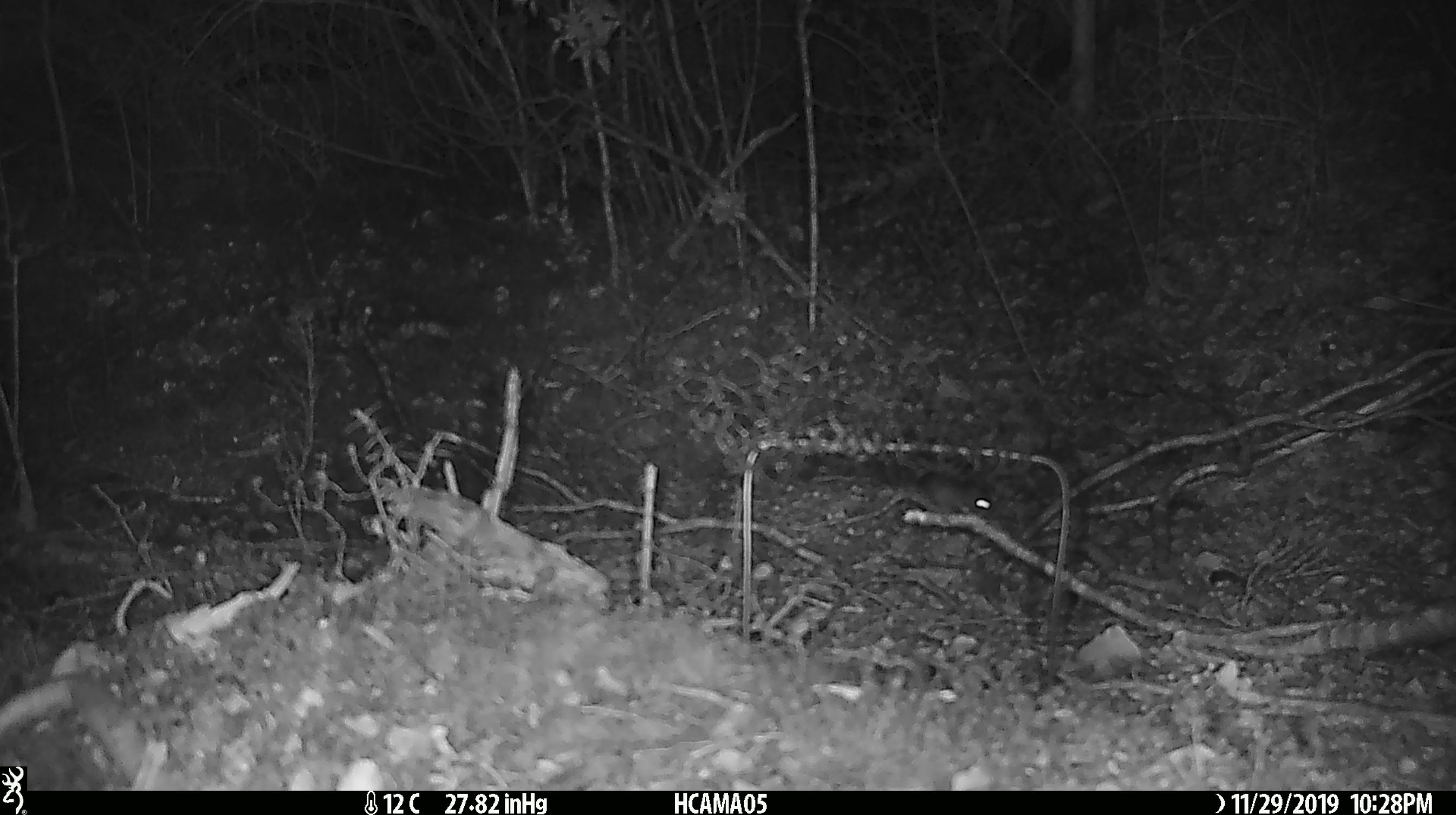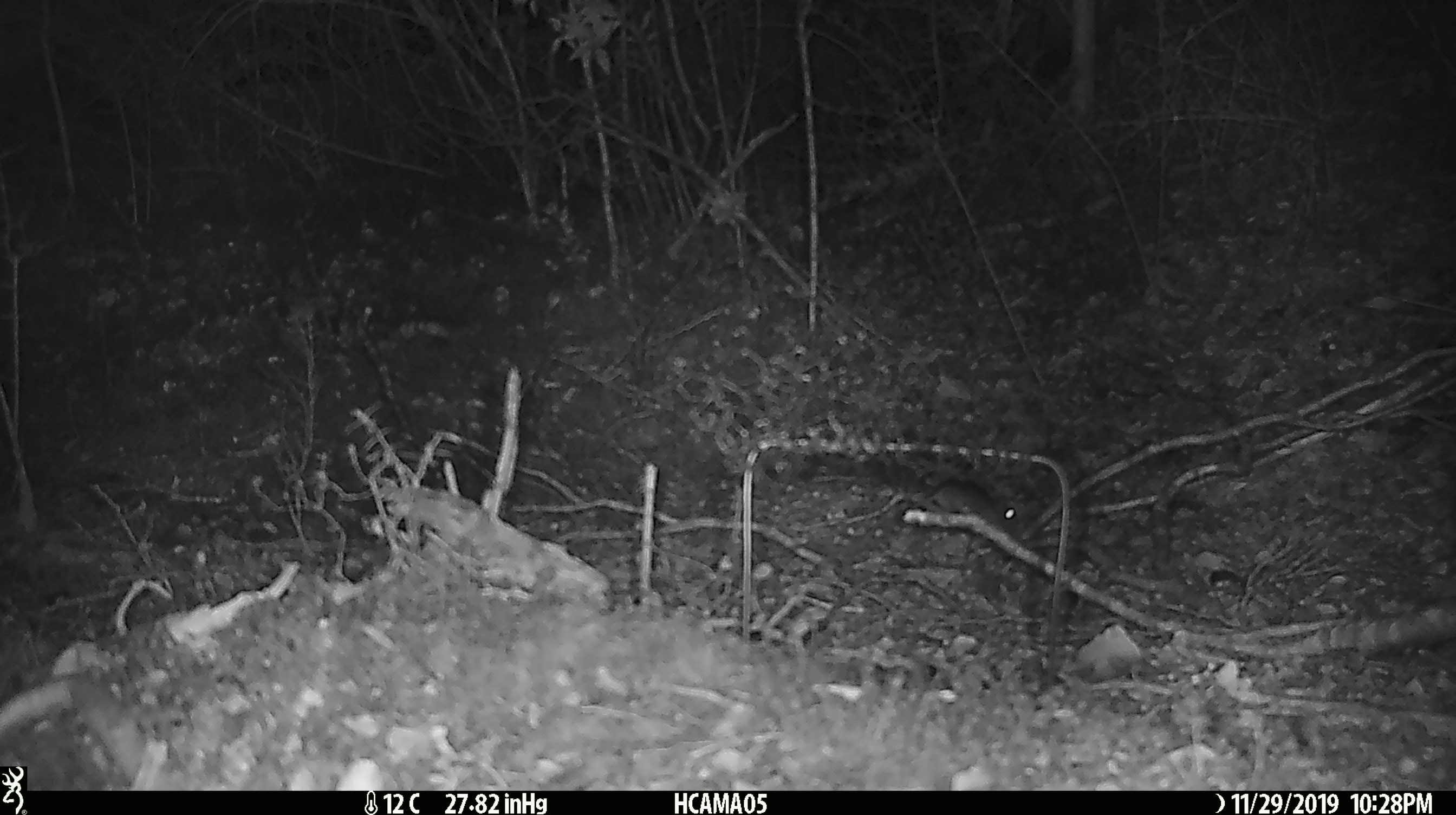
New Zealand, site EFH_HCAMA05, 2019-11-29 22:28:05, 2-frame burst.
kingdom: Animalia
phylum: Chordata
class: Mammalia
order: Rodentia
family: Muridae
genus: Mus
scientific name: Mus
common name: mouse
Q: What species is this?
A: Mouse (Mus).